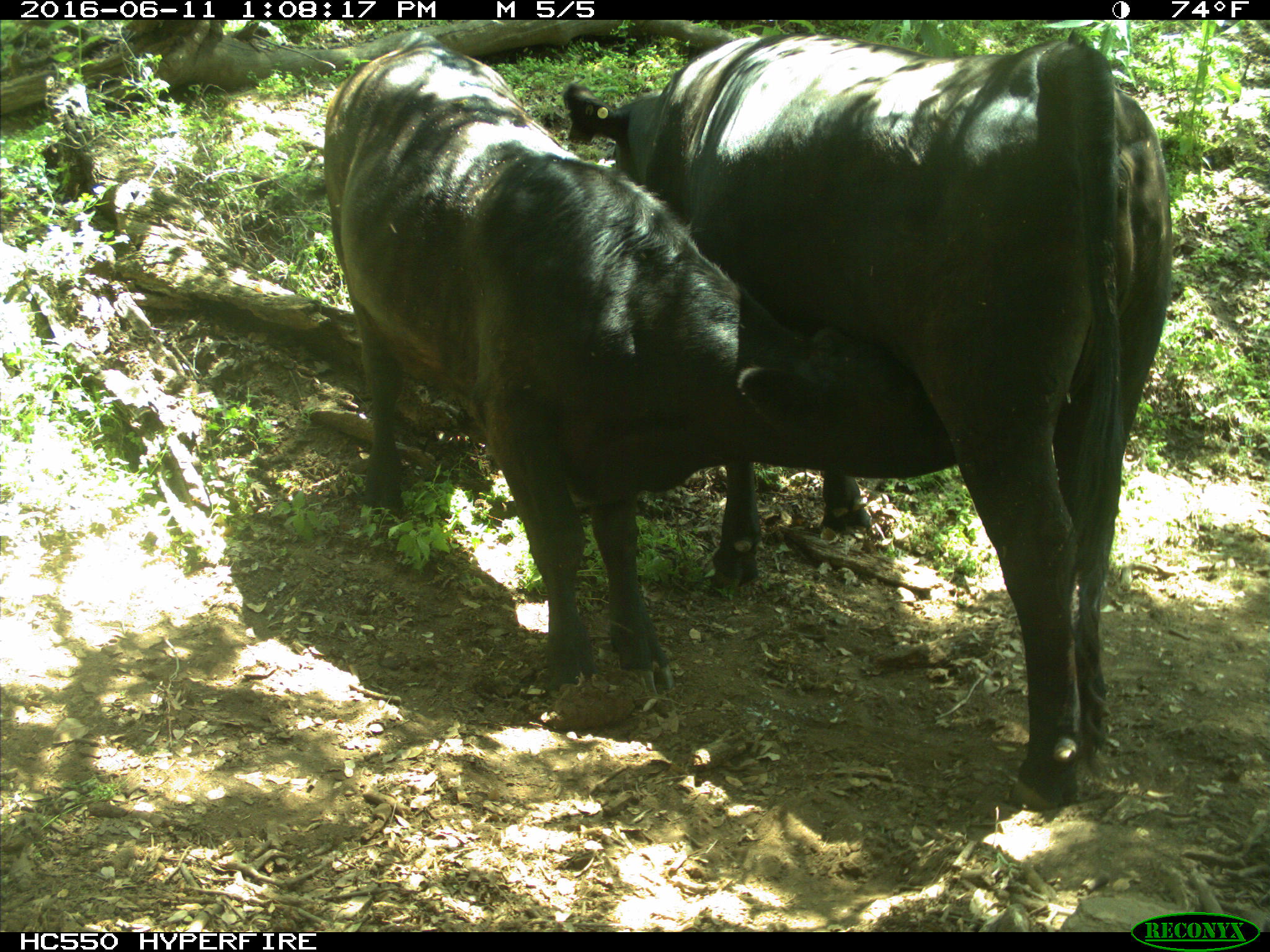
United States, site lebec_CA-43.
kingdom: Animalia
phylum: Chordata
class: Mammalia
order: Artiodactyla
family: Bovidae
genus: Bos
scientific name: Bos taurus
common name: domestic cow